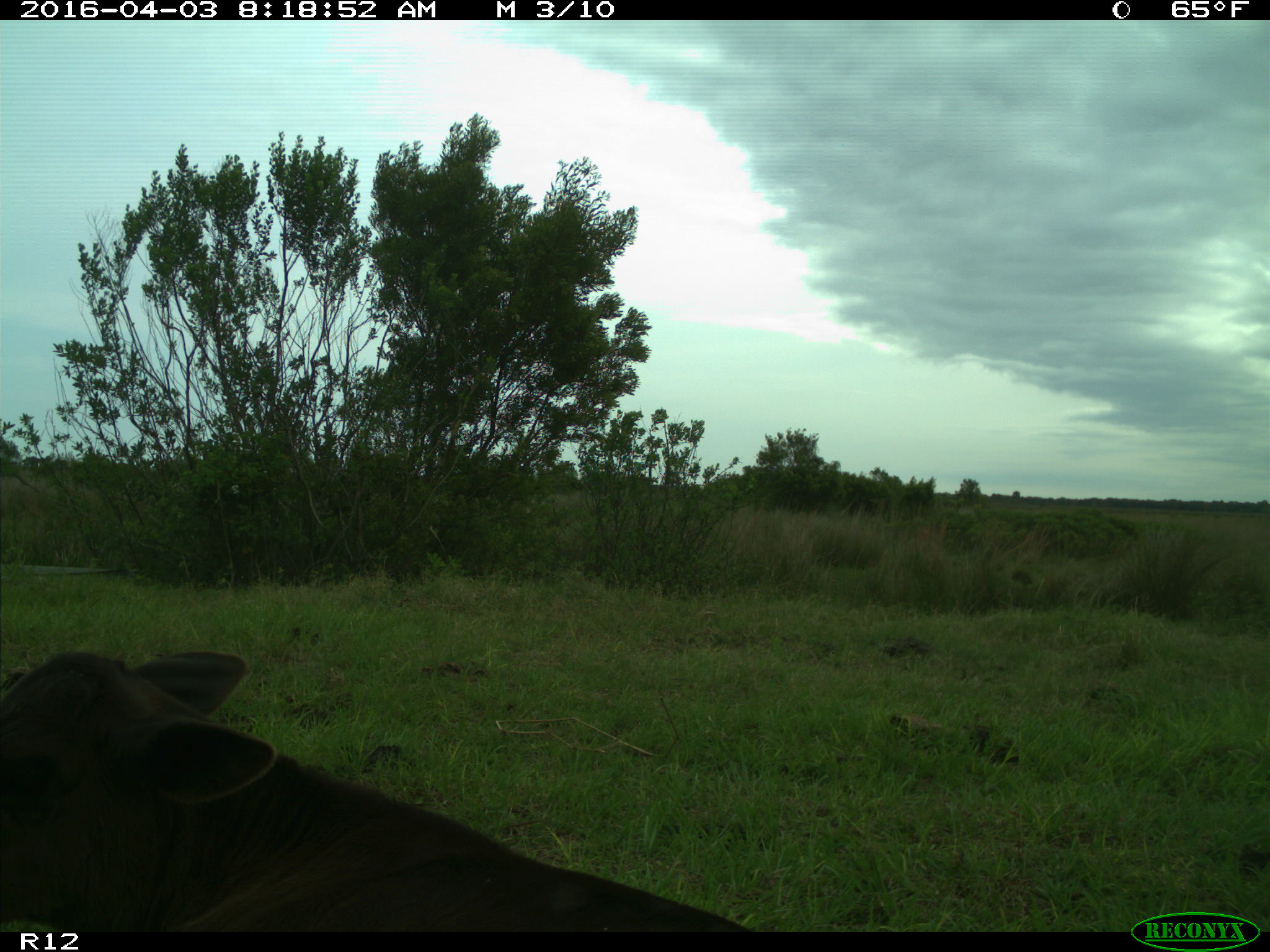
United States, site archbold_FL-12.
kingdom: Animalia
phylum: Chordata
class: Mammalia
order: Artiodactyla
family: Bovidae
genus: Bos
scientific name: Bos taurus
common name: domestic cow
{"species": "Bos taurus (domestic cow)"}